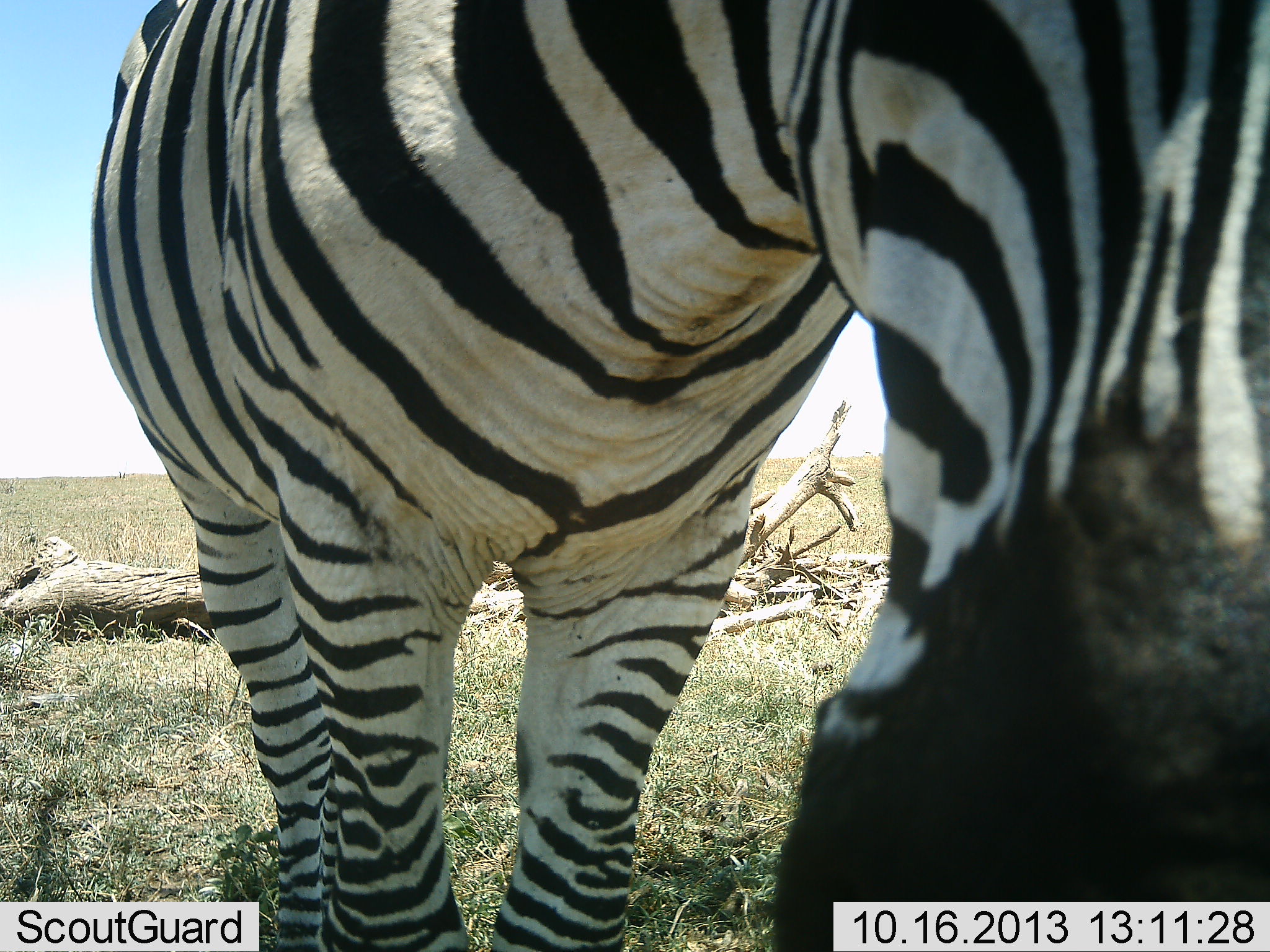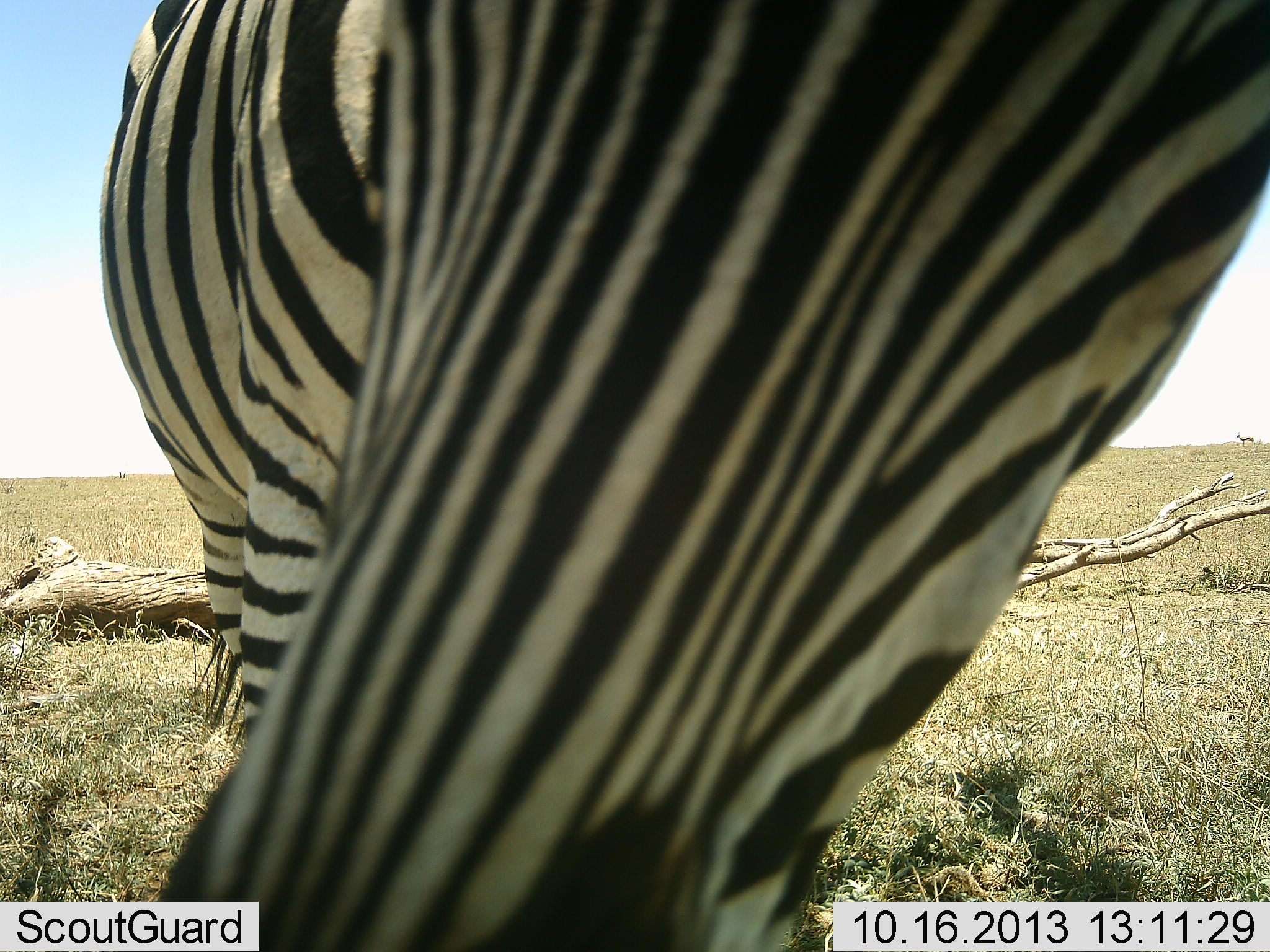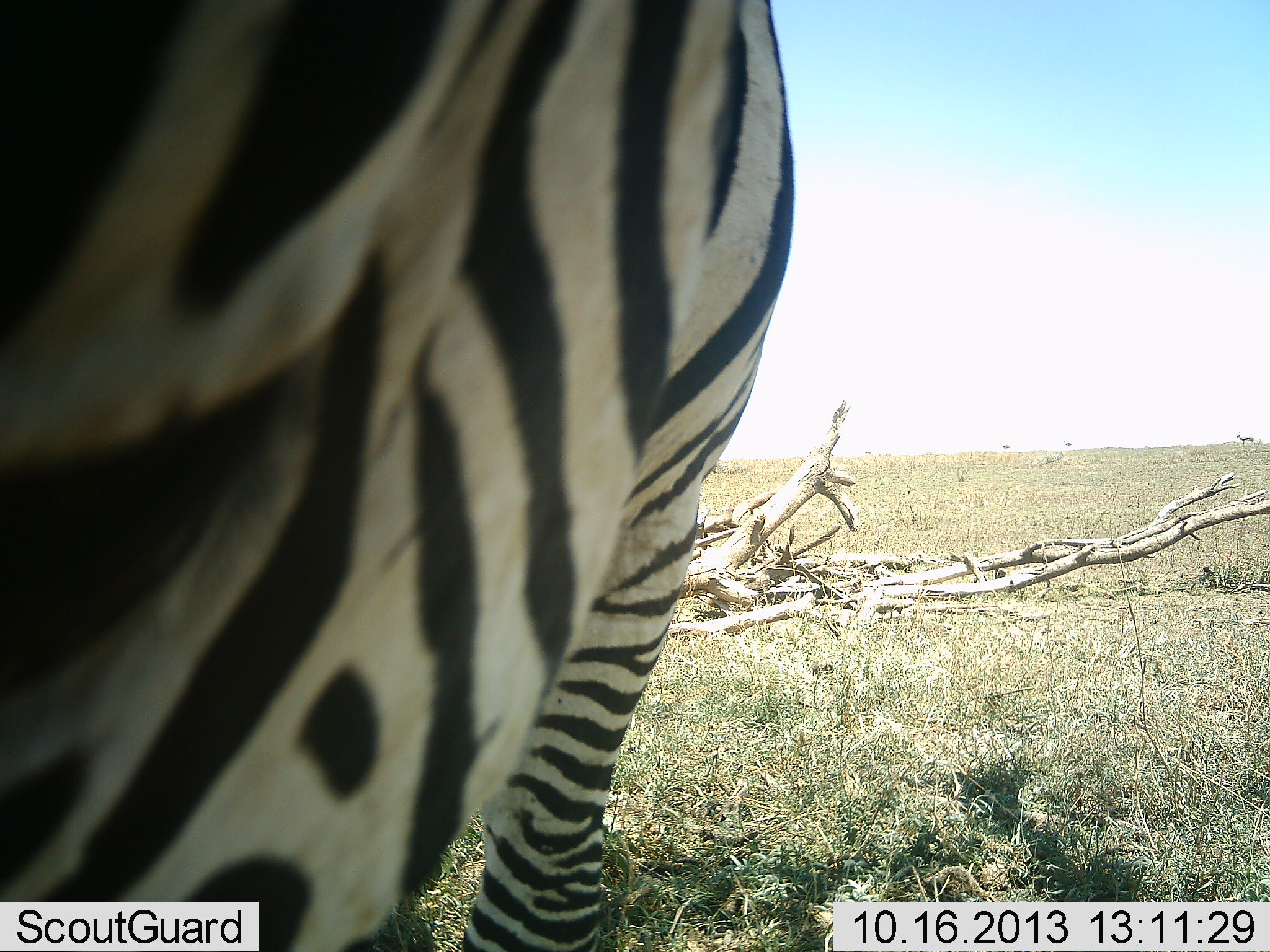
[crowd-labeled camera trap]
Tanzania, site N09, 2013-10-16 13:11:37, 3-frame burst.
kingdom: Animalia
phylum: Chordata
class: Mammalia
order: Perissodactyla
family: Equidae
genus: Equus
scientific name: Equus quagga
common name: plains zebra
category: zebra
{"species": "zebra (plains zebra) (Equus quagga)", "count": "1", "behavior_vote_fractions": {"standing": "70%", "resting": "0%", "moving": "20%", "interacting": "10%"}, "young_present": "0%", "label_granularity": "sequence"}